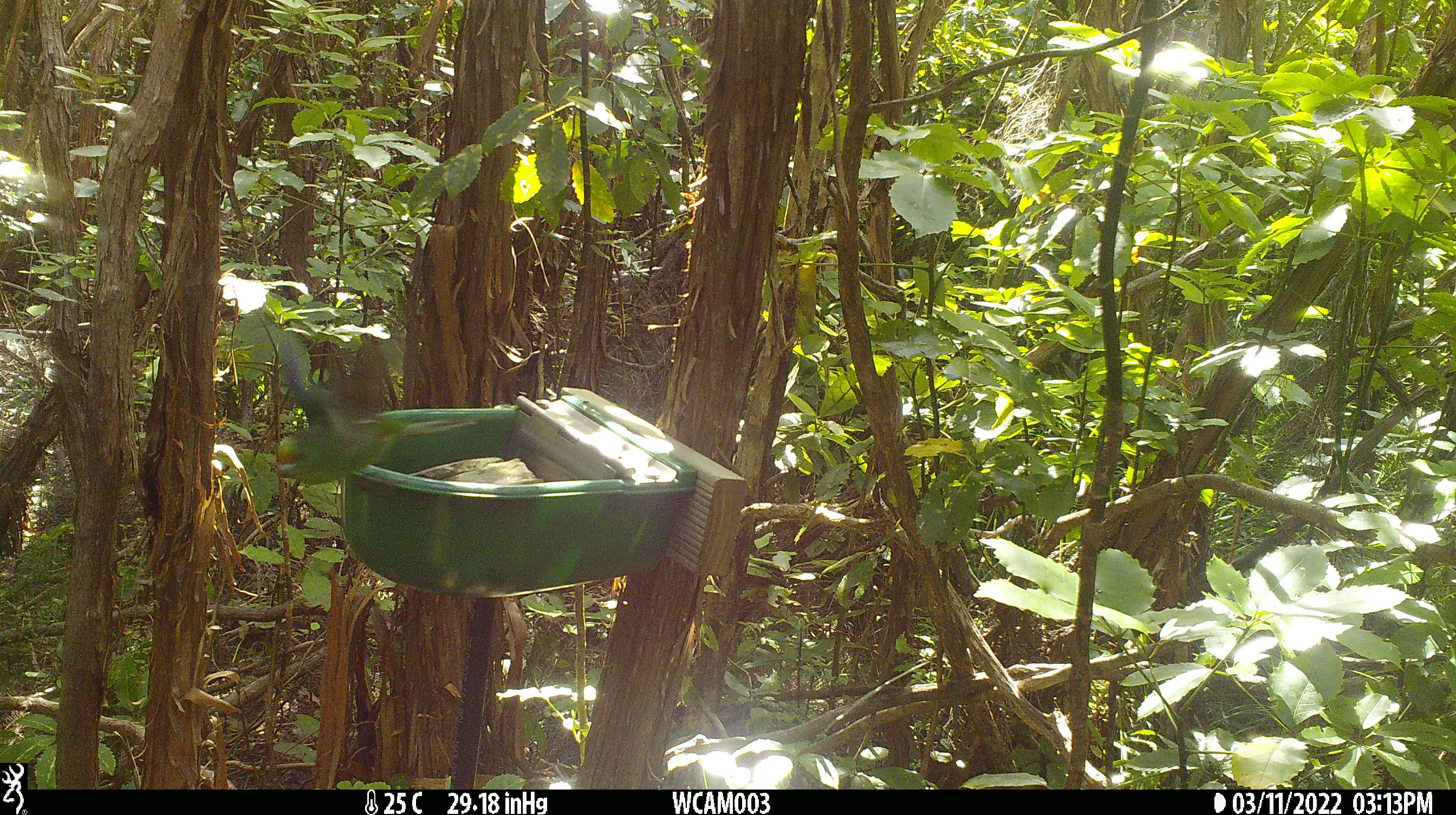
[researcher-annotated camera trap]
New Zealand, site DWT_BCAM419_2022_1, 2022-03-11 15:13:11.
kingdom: Animalia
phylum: Chordata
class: Aves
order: Psittaciformes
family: Psittaculidae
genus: Cyanoramphus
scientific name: Cyanoramphus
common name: parakeet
Parakeet (Cyanoramphus).